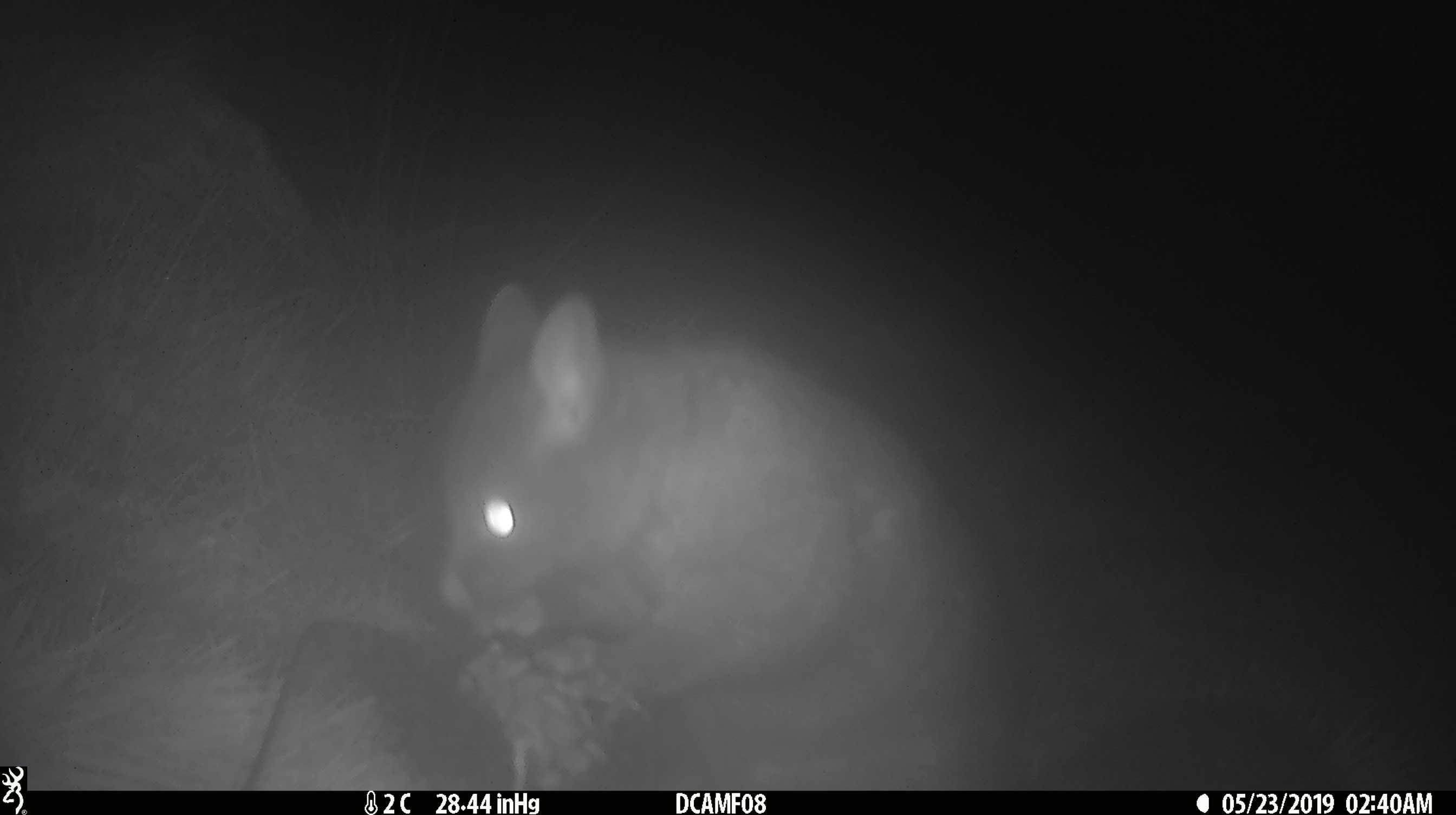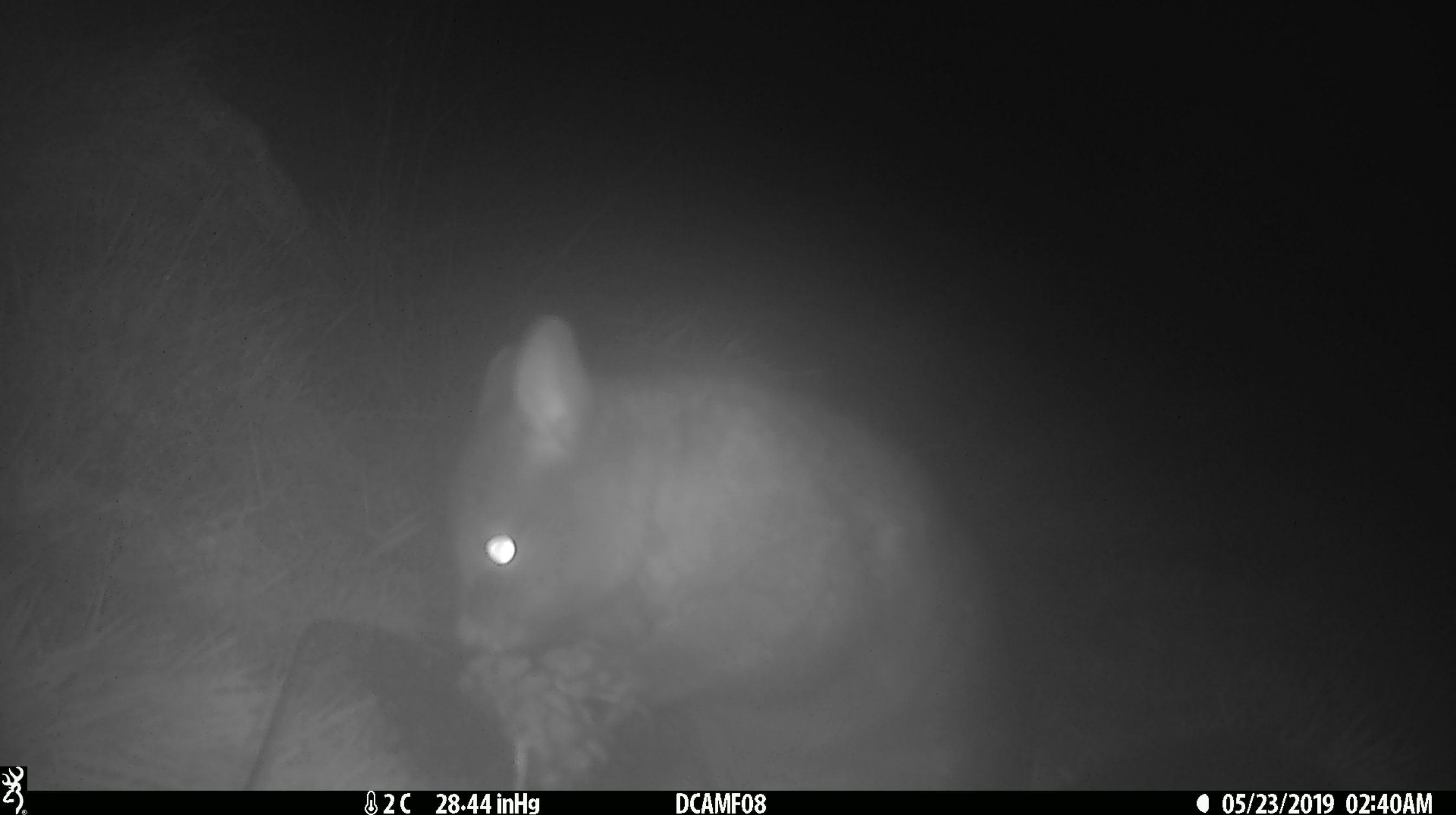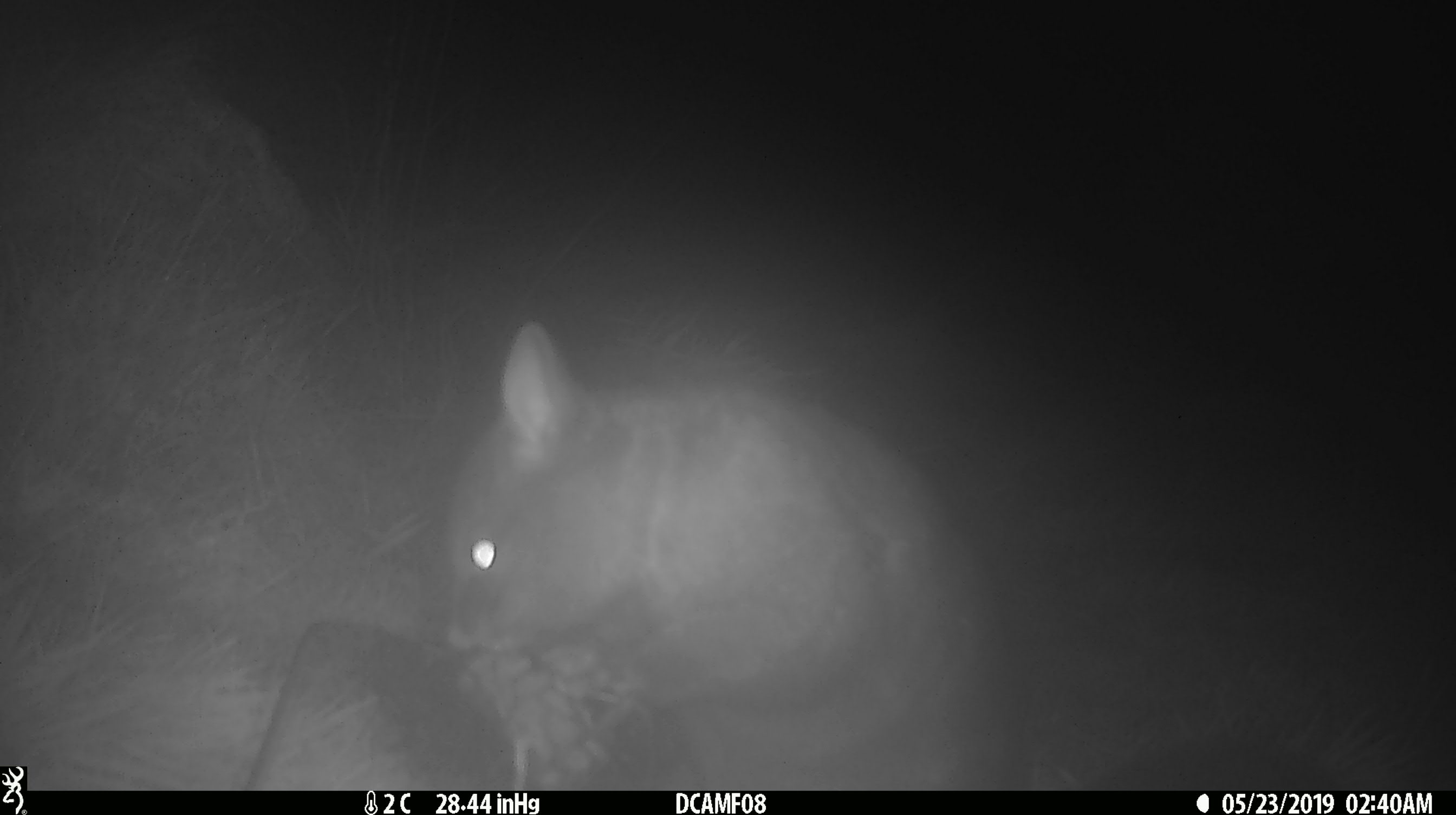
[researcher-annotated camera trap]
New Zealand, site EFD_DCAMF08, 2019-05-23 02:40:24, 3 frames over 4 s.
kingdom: Animalia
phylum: Chordata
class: Mammalia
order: Diprotodontia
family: Phalangeridae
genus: Trichosurus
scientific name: Trichosurus vulpecula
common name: common brushtail possum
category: possum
Possum (common brushtail possum) (Trichosurus vulpecula).